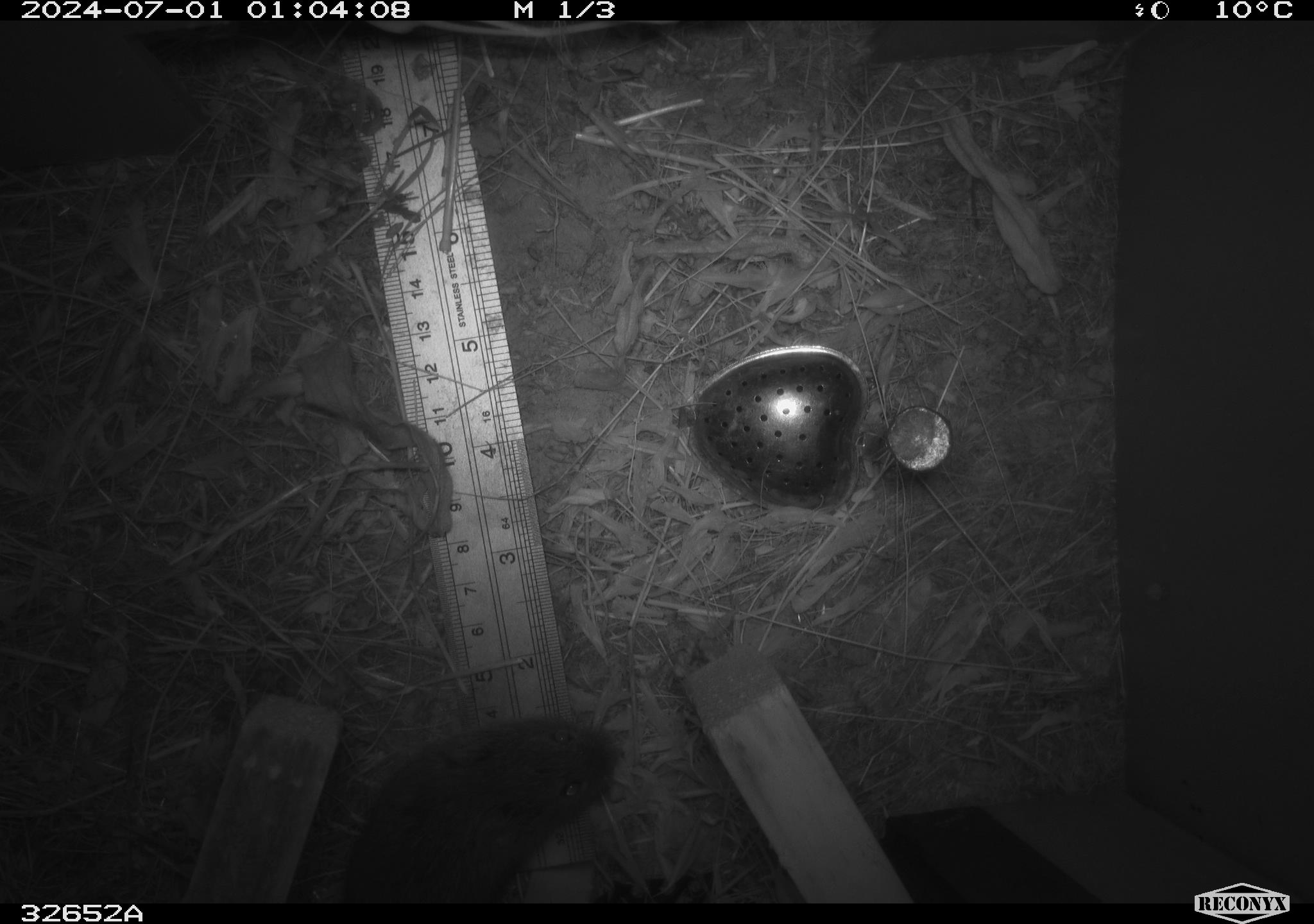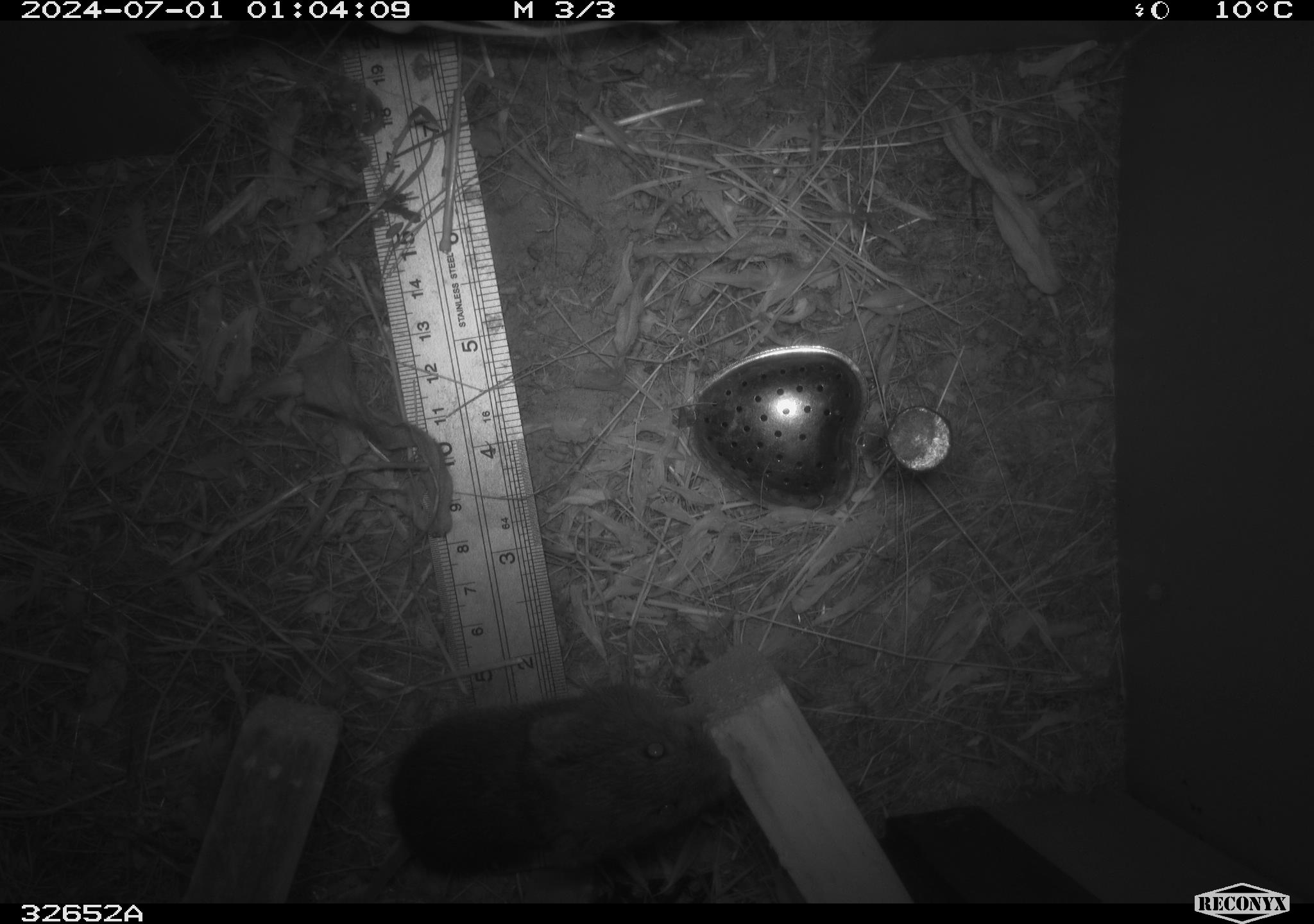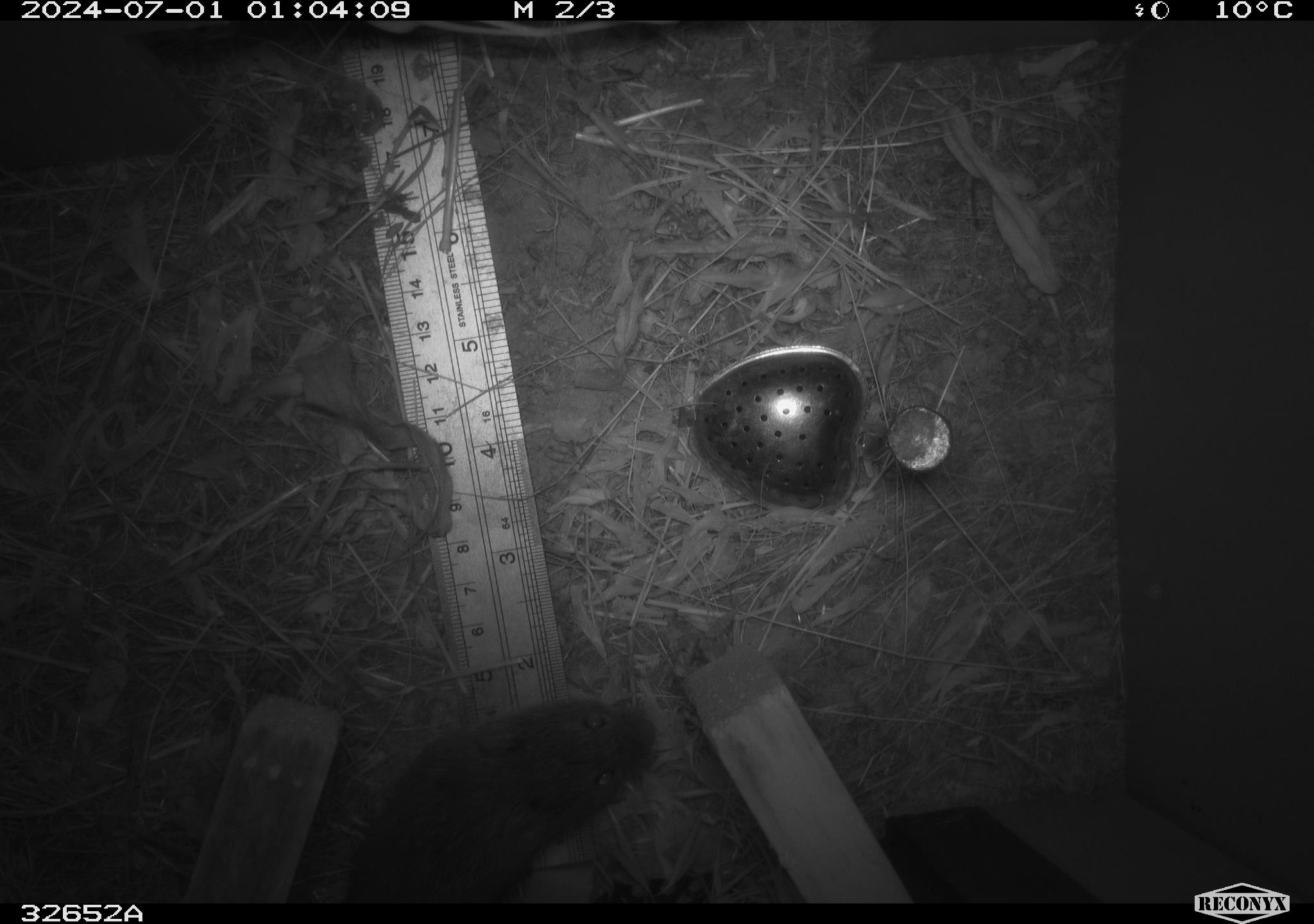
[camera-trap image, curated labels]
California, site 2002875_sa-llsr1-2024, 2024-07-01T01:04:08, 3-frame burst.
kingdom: Animalia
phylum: Chordata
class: Mammalia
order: Rodentia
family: Cricetidae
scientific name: Arvicolinae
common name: voles, lemmings, and muskrats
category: arvicolinae subfamily